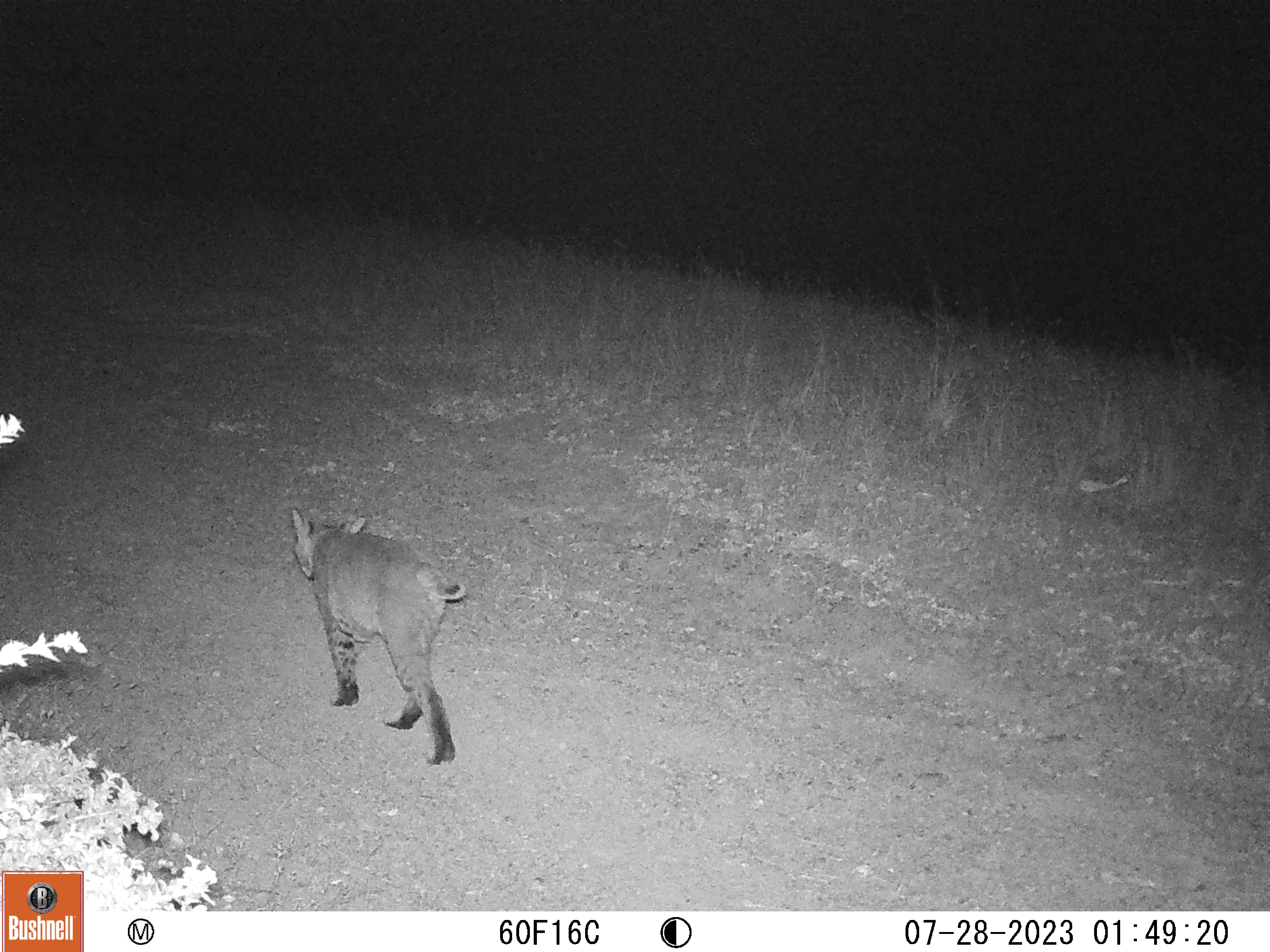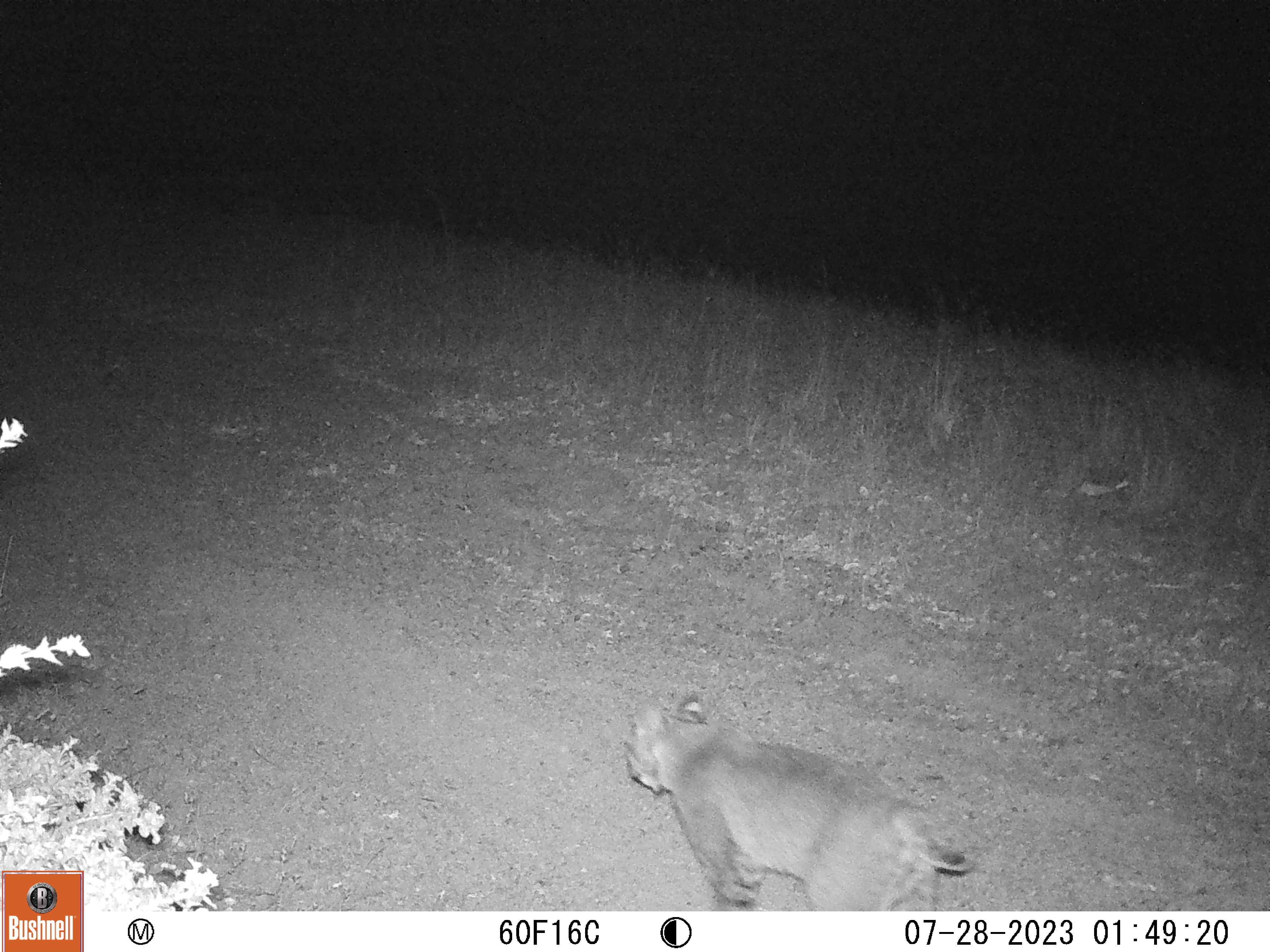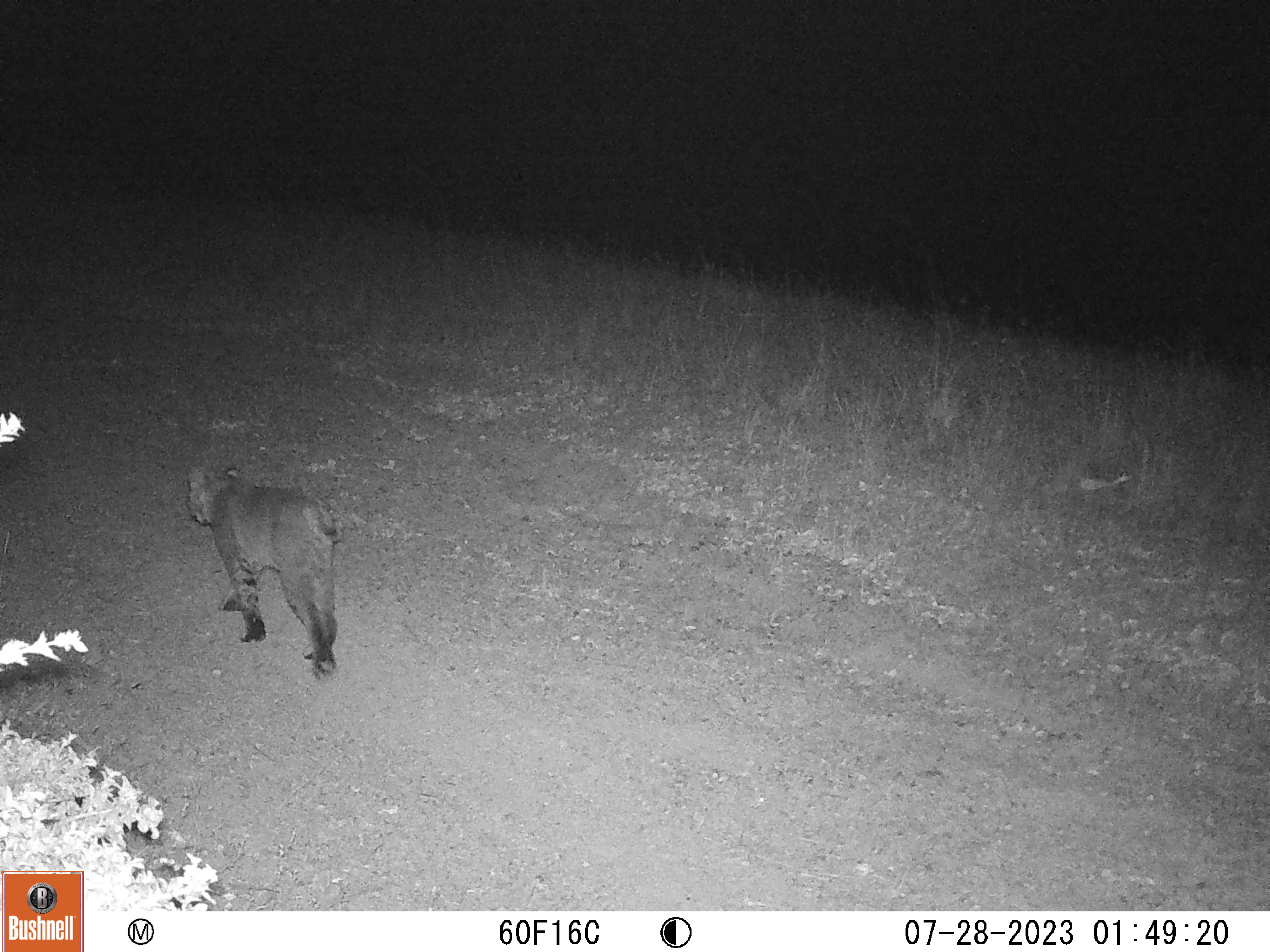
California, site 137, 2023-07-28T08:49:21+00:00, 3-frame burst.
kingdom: Animalia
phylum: Chordata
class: Mammalia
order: Carnivora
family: Felidae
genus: Lynx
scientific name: Lynx rufus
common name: bobcat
Bobcat (Lynx rufus).